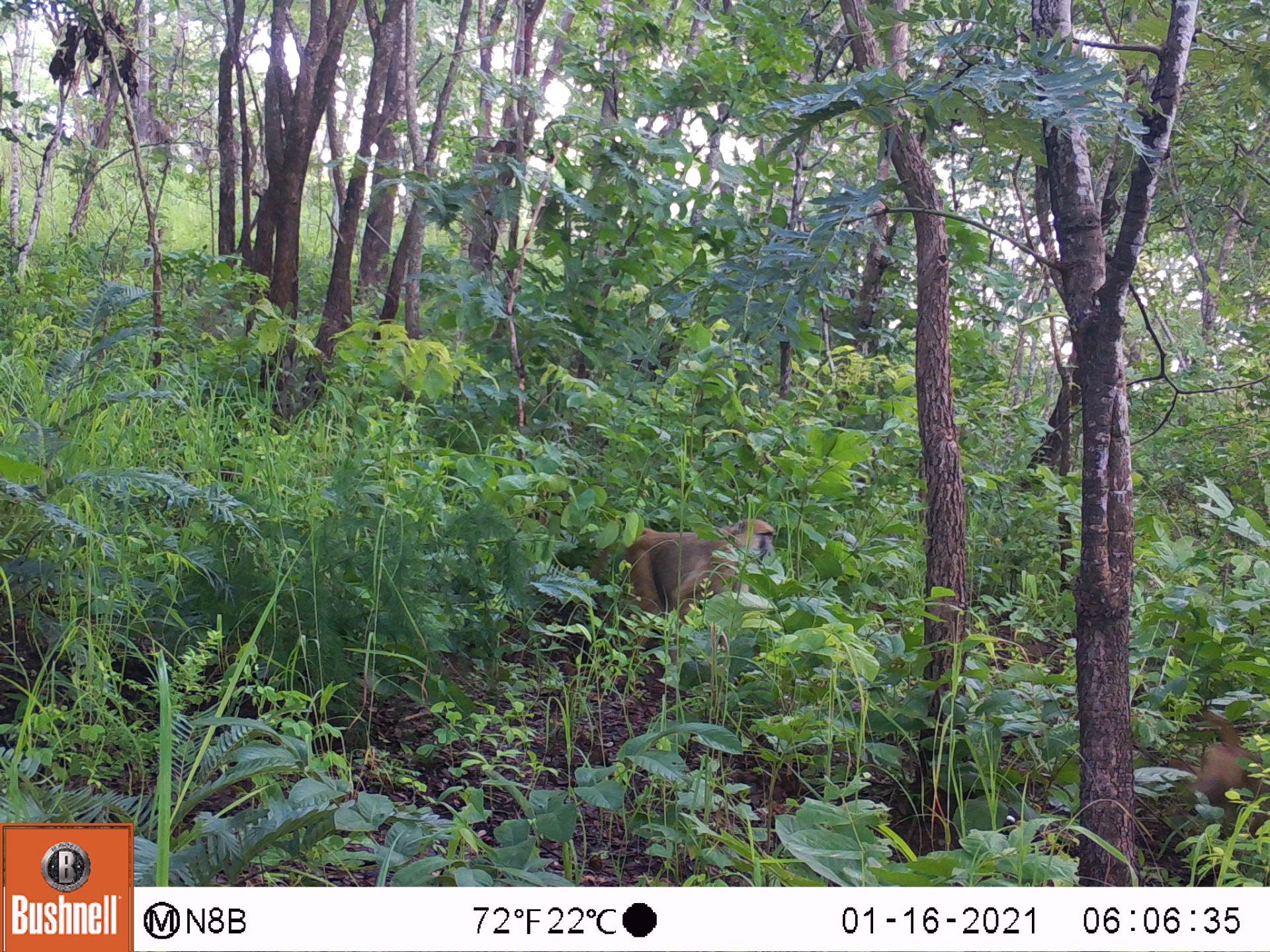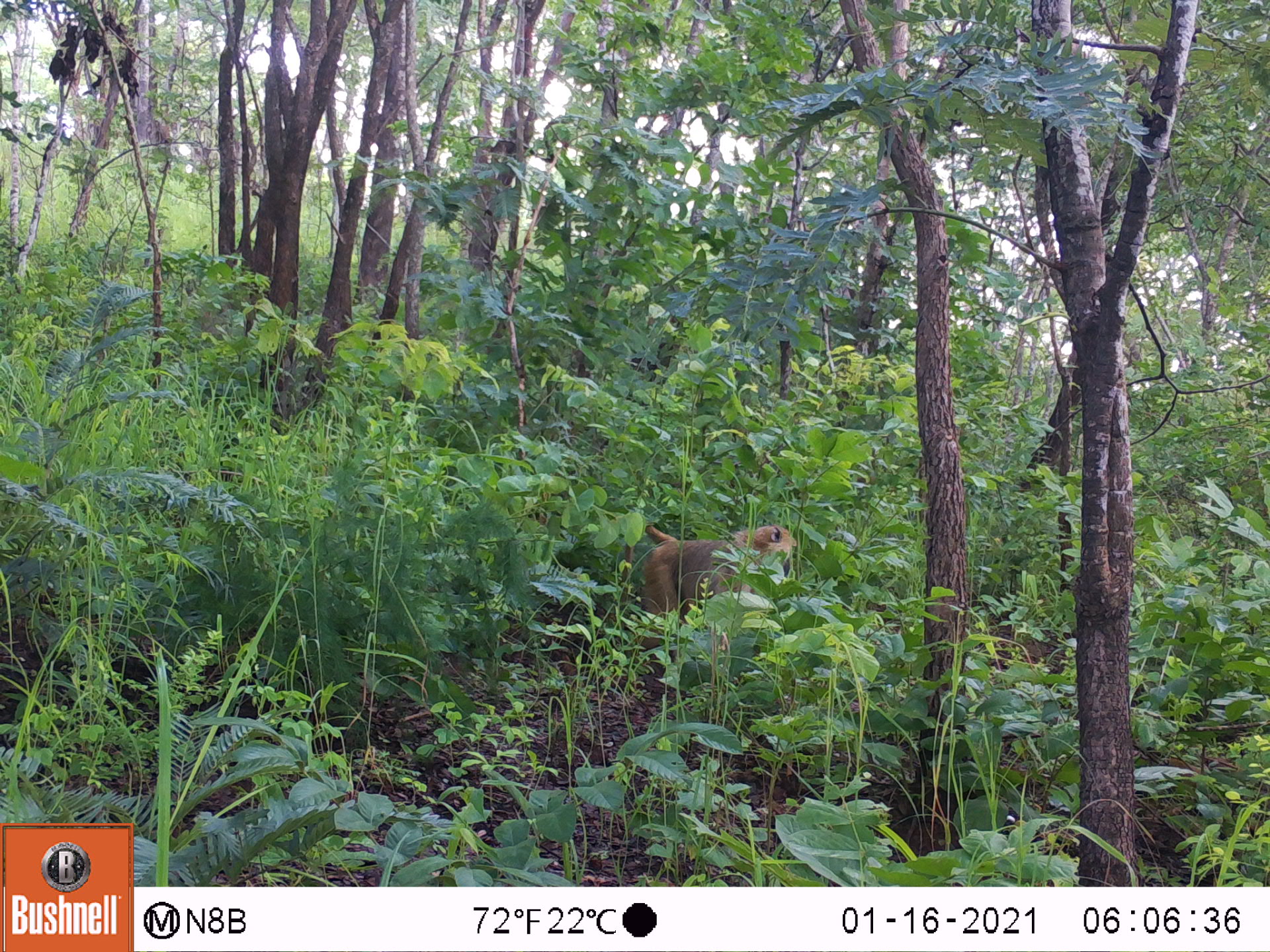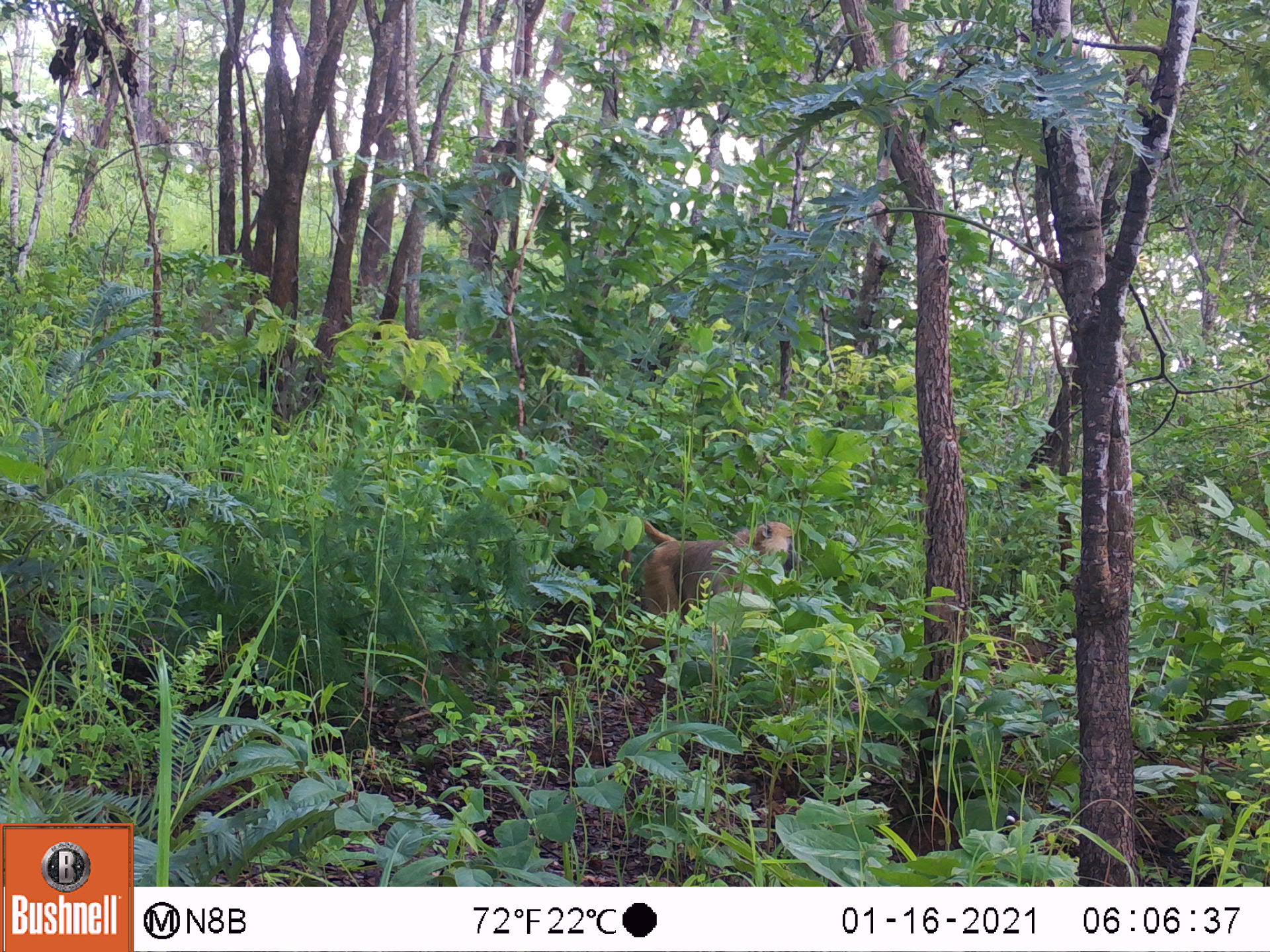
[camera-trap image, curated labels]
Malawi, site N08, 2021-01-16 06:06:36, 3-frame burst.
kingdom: Animalia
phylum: Chordata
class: Mammalia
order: Primates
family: Cercopithecidae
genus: Papio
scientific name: Papio cynocephalus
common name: yellow baboon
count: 2